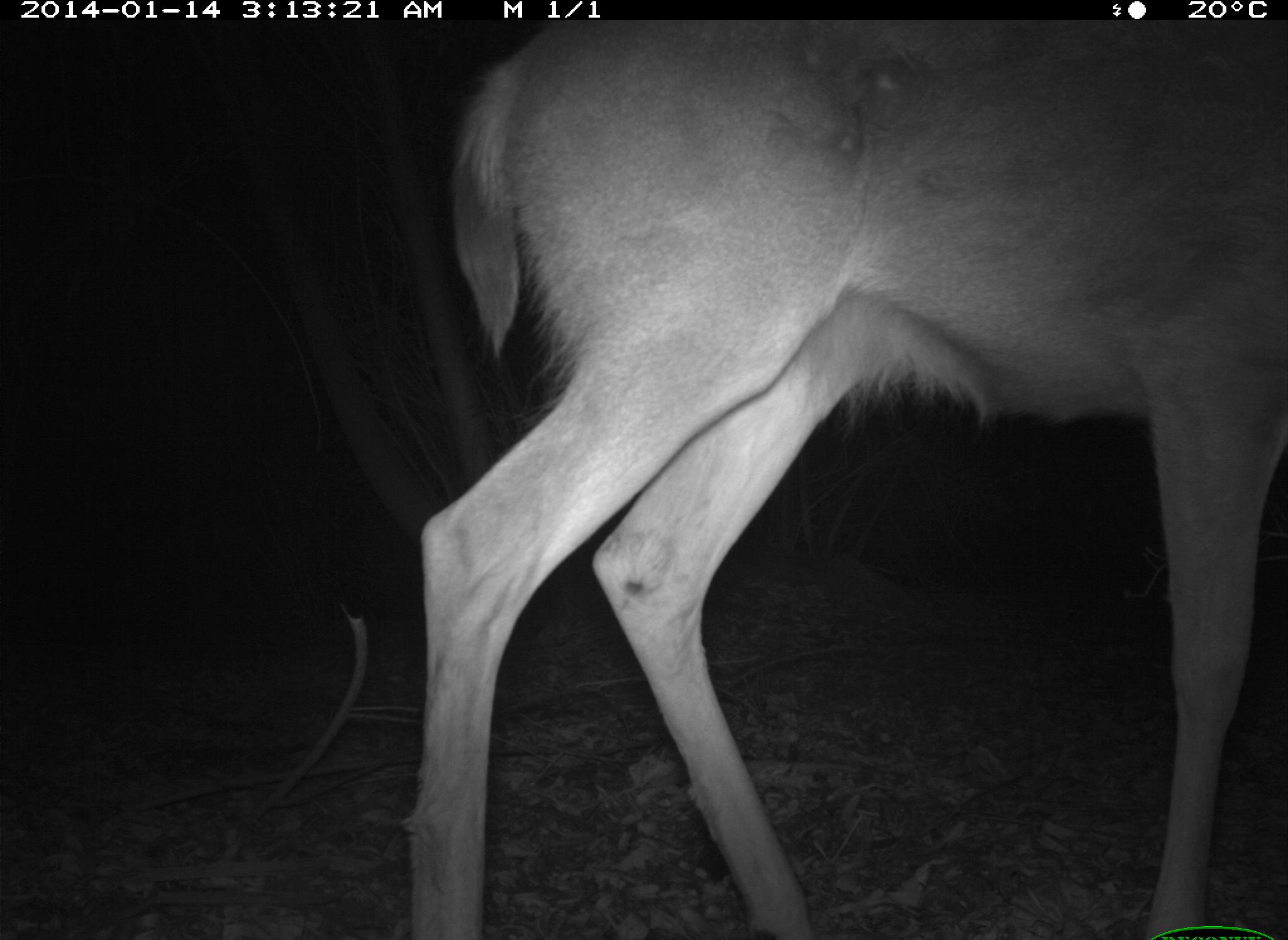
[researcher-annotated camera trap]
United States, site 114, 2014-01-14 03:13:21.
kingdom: Animalia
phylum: Chordata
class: Mammalia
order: Artiodactyla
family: Cervidae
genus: Odocoileus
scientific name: Odocoileus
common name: deer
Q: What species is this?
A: Deer (Odocoileus).